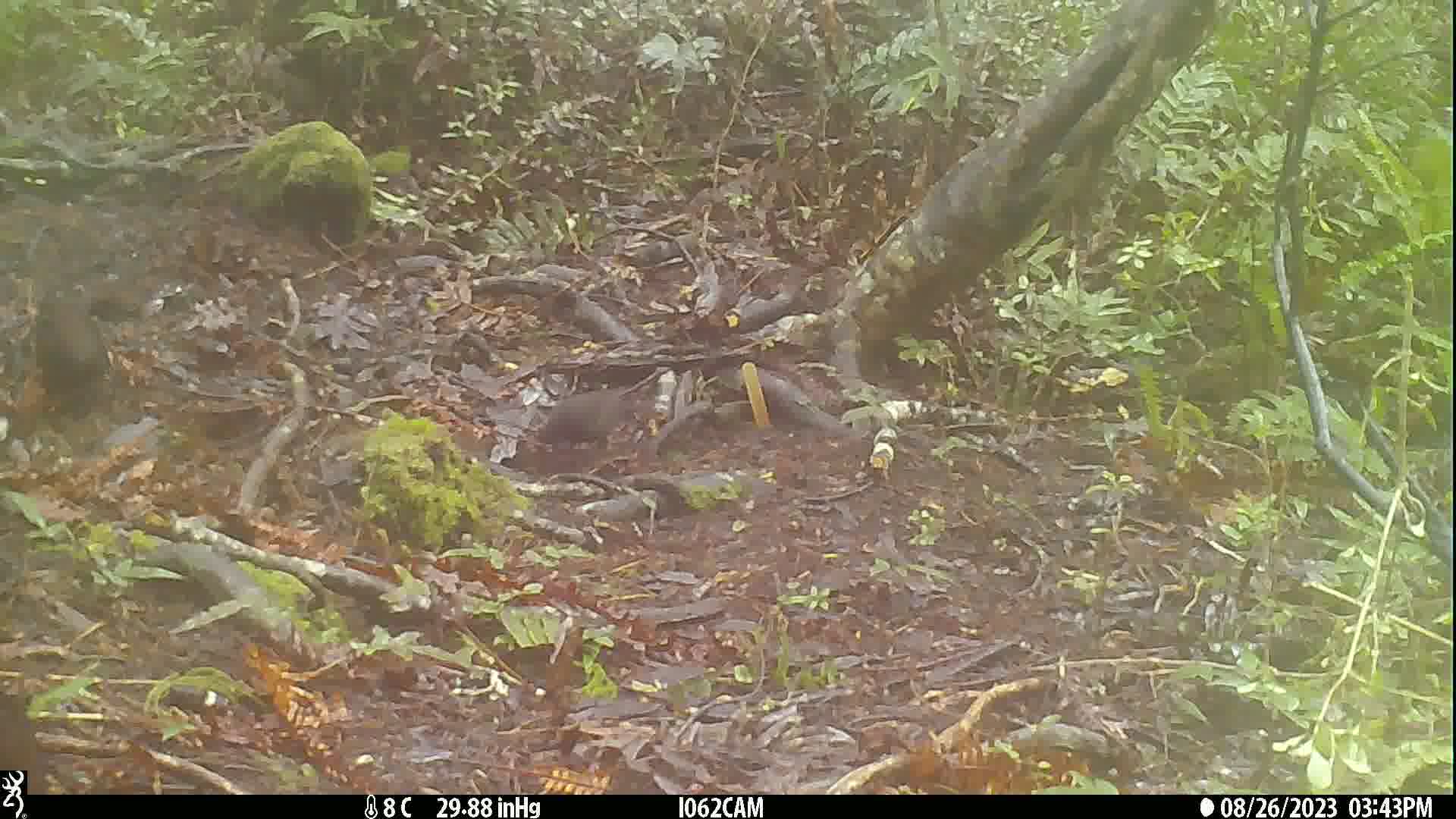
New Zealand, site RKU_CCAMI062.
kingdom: Animalia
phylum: Chordata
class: Aves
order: Passeriformes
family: Turdidae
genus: Turdus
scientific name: Turdus merula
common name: eurasian blackbird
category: blackbird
Blackbird (eurasian blackbird) (Turdus merula).